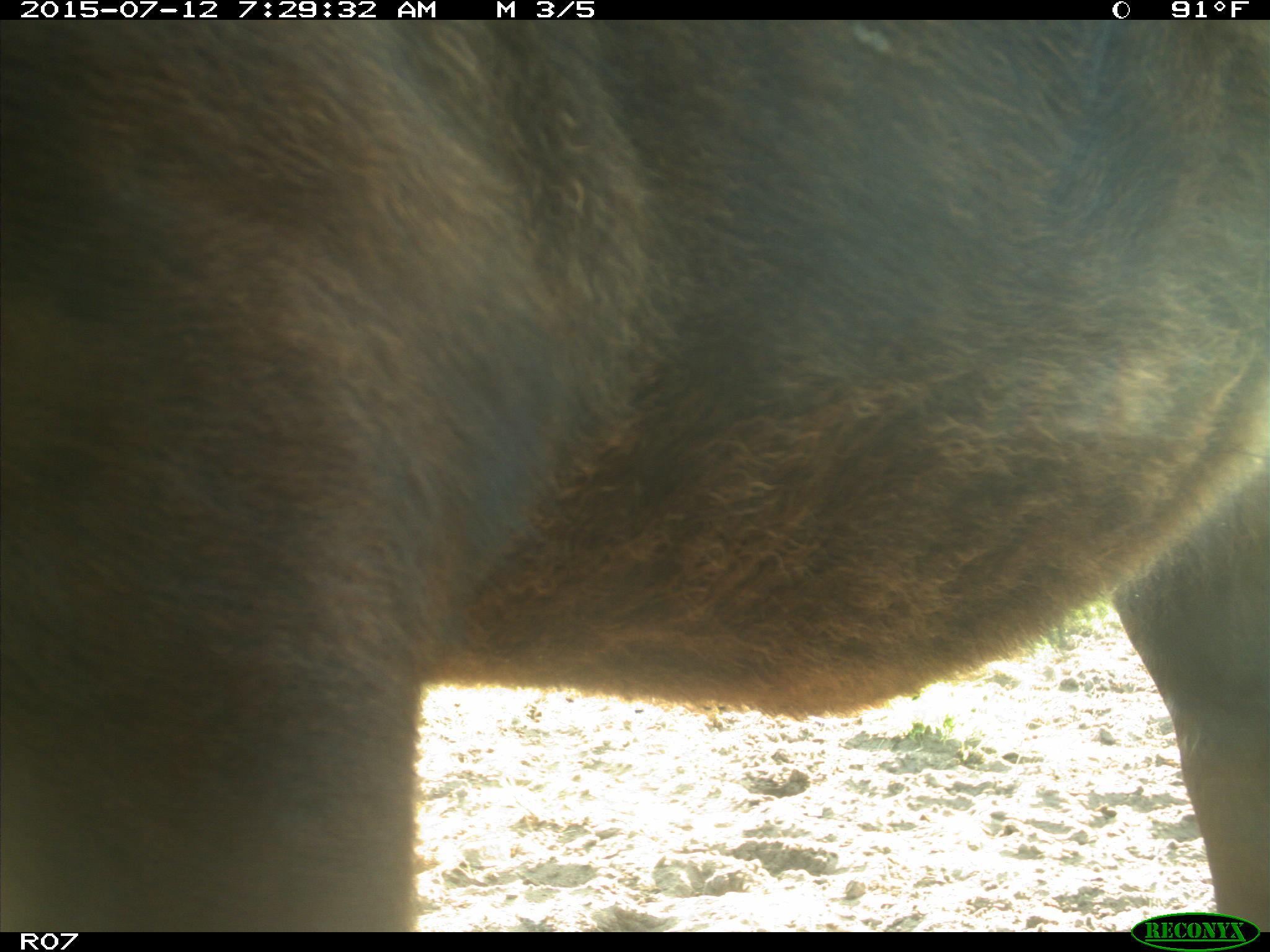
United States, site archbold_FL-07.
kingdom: Animalia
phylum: Chordata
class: Mammalia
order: Artiodactyla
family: Bovidae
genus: Bos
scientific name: Bos taurus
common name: domestic cow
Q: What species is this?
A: Bos taurus (domestic cow).